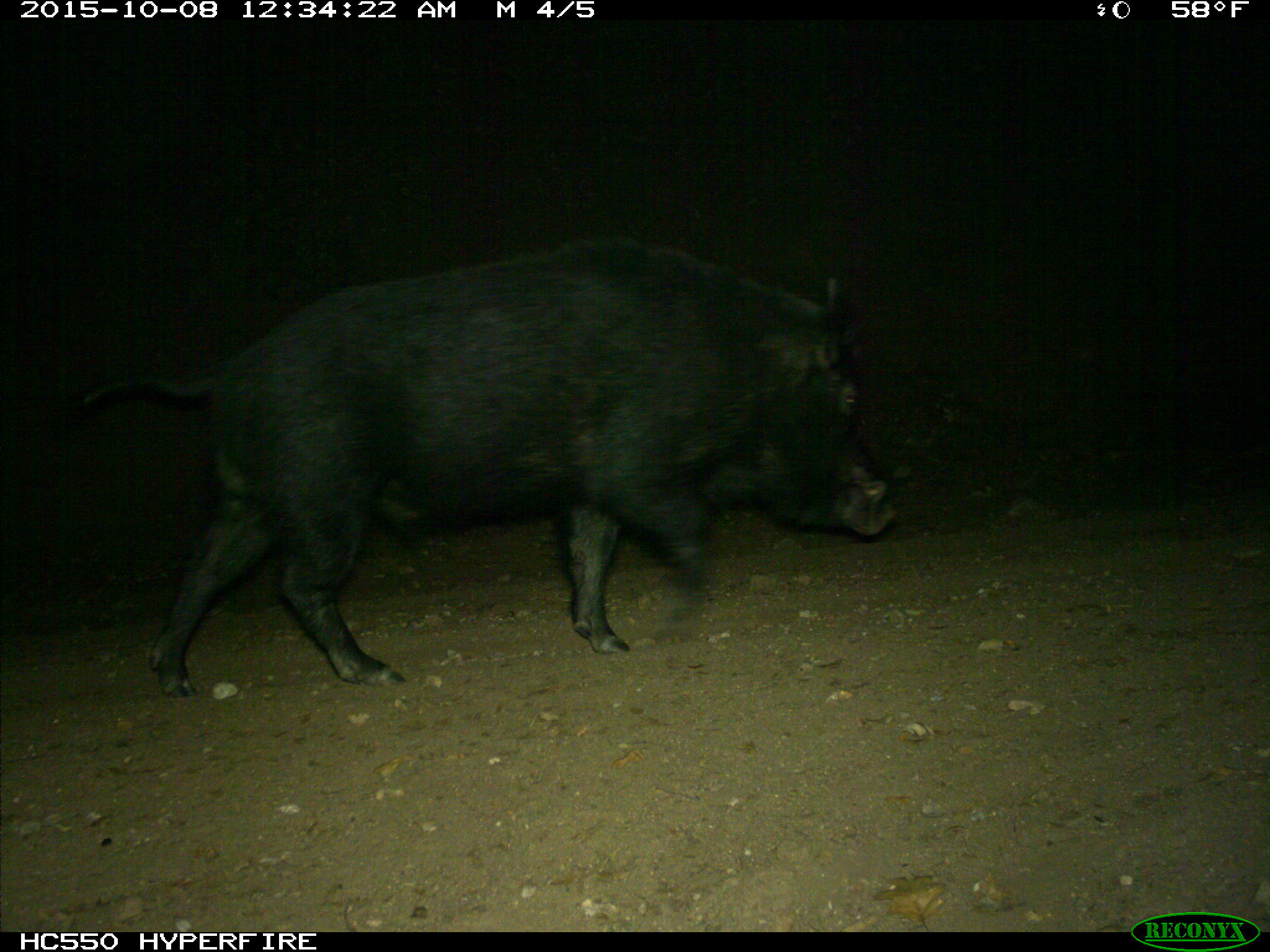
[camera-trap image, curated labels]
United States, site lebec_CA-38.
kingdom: Animalia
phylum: Chordata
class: Mammalia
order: Artiodactyla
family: Suidae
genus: Sus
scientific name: Sus scrofa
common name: wild boar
Sus scrofa (wild boar).